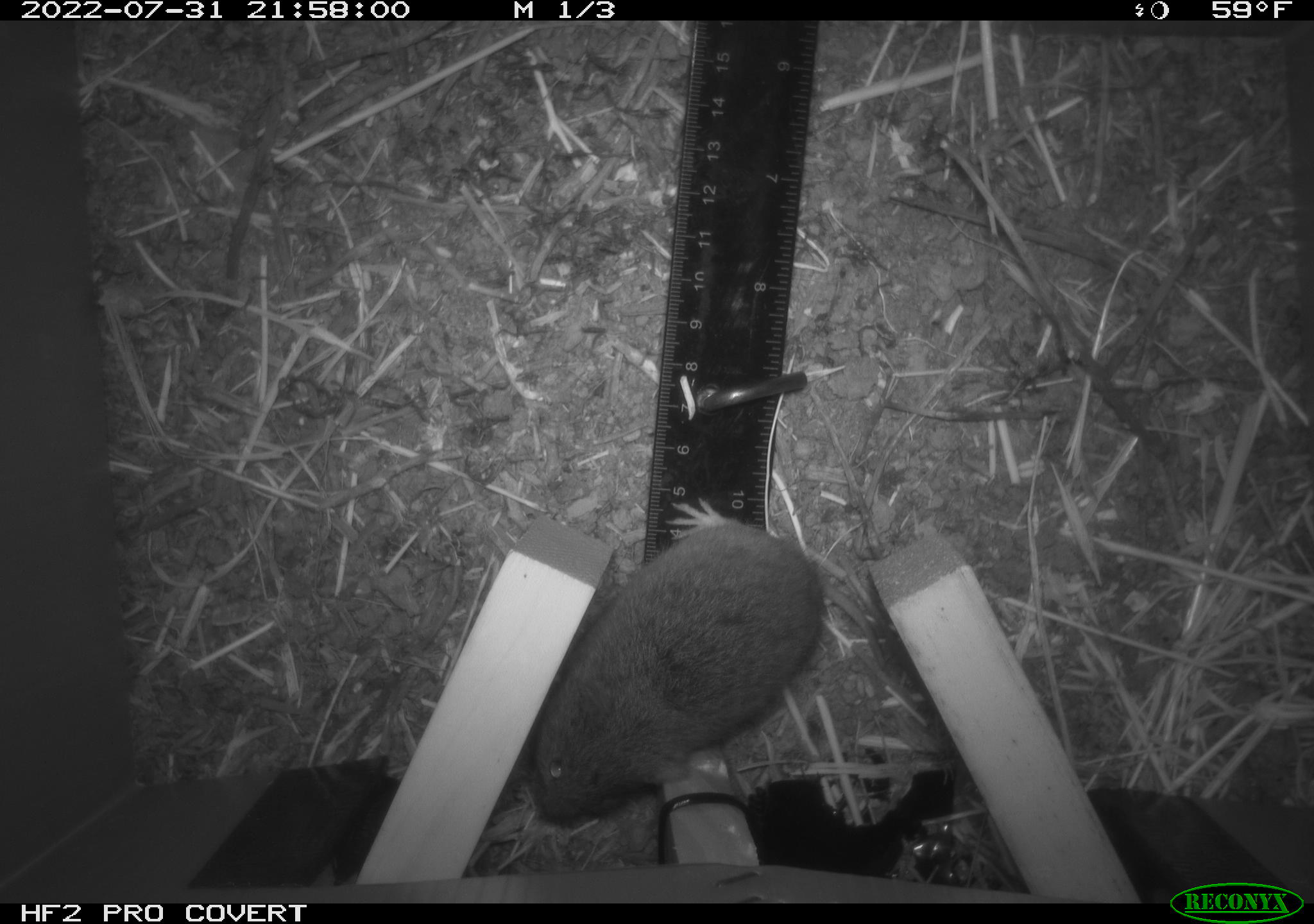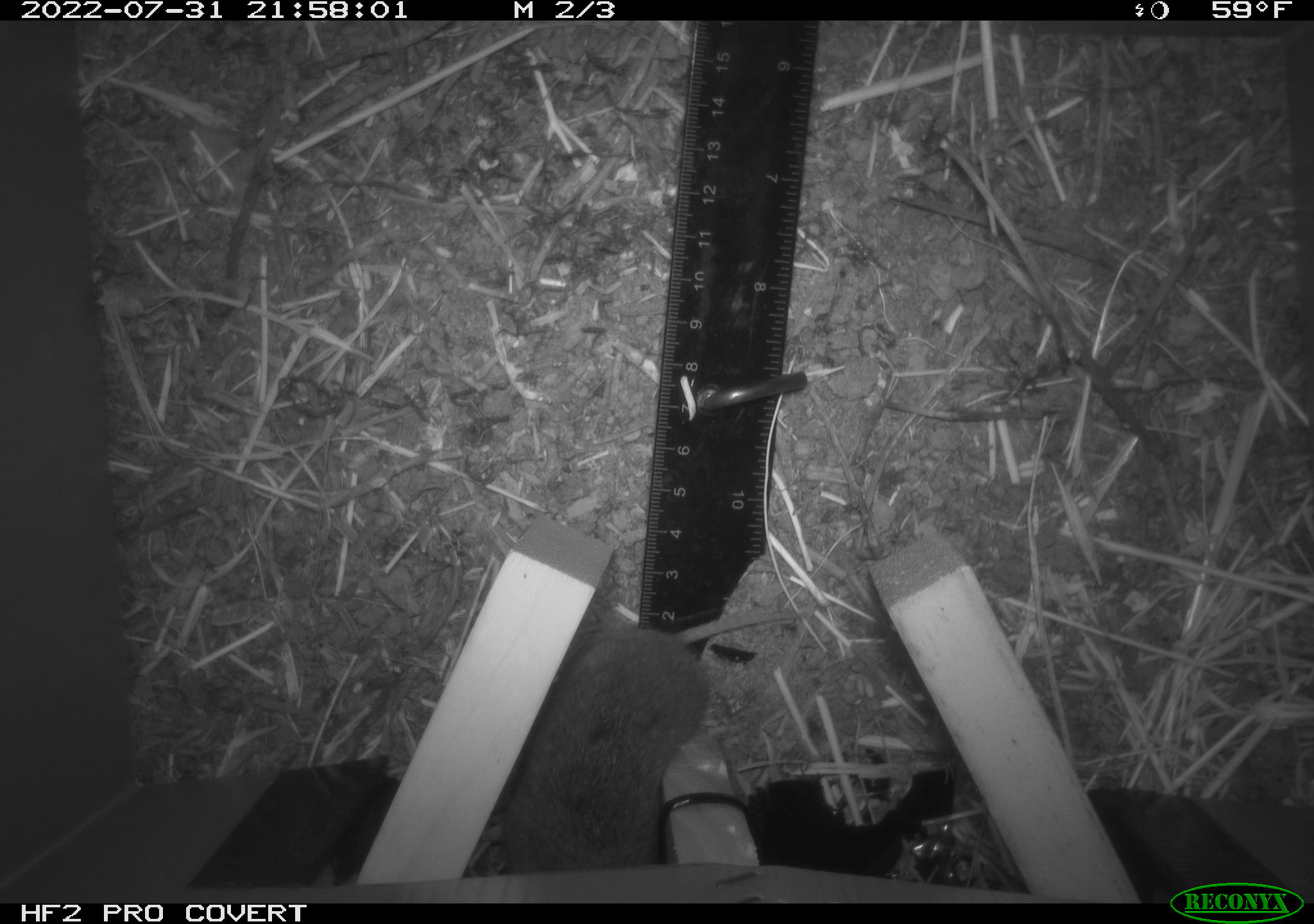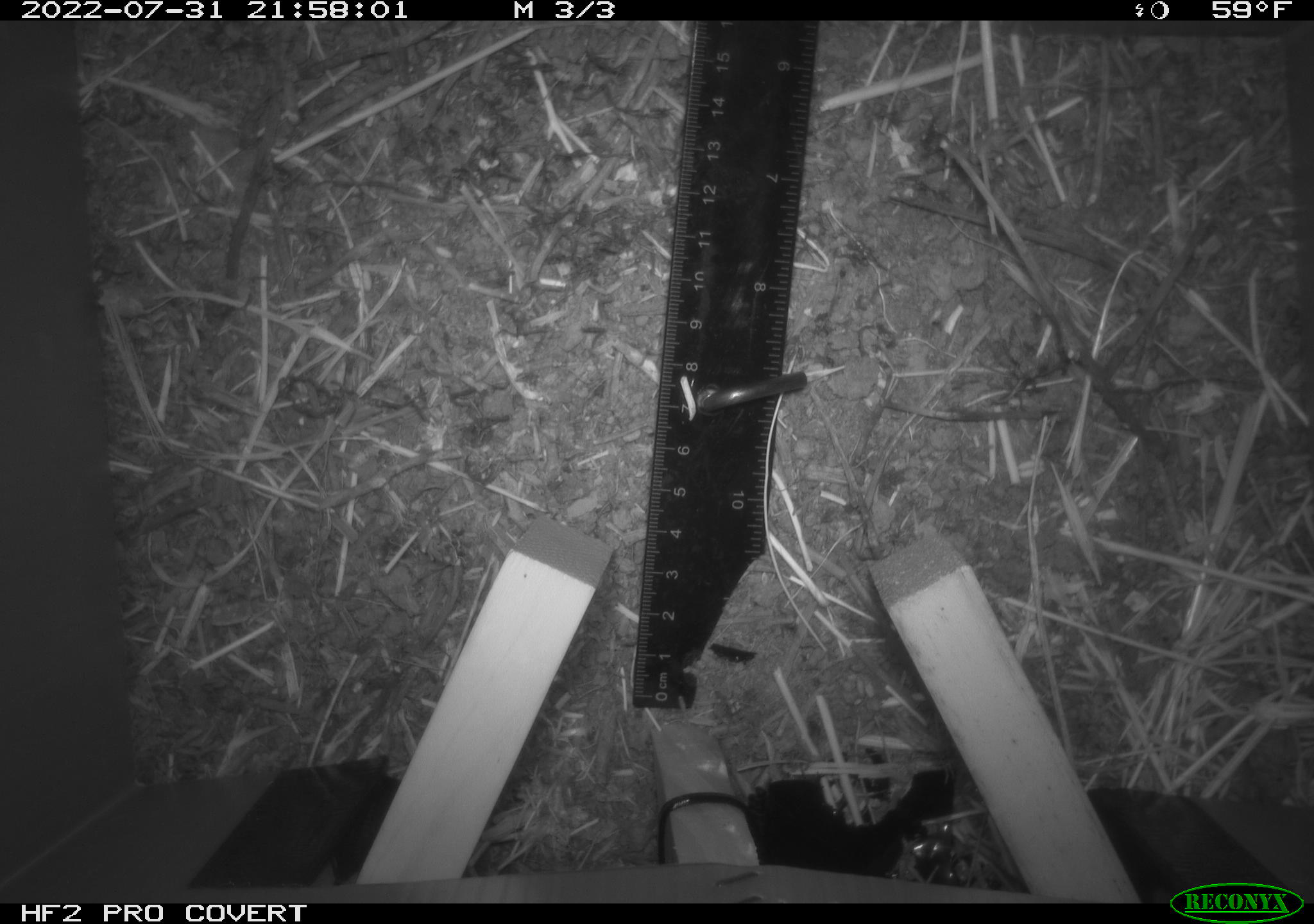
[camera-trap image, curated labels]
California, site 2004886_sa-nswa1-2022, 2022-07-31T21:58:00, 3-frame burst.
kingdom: Animalia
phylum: Chordata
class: Mammalia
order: Rodentia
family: Cricetidae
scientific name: Cricetidae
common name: hamsters, voles, lemmings, and allies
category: cricetidae family